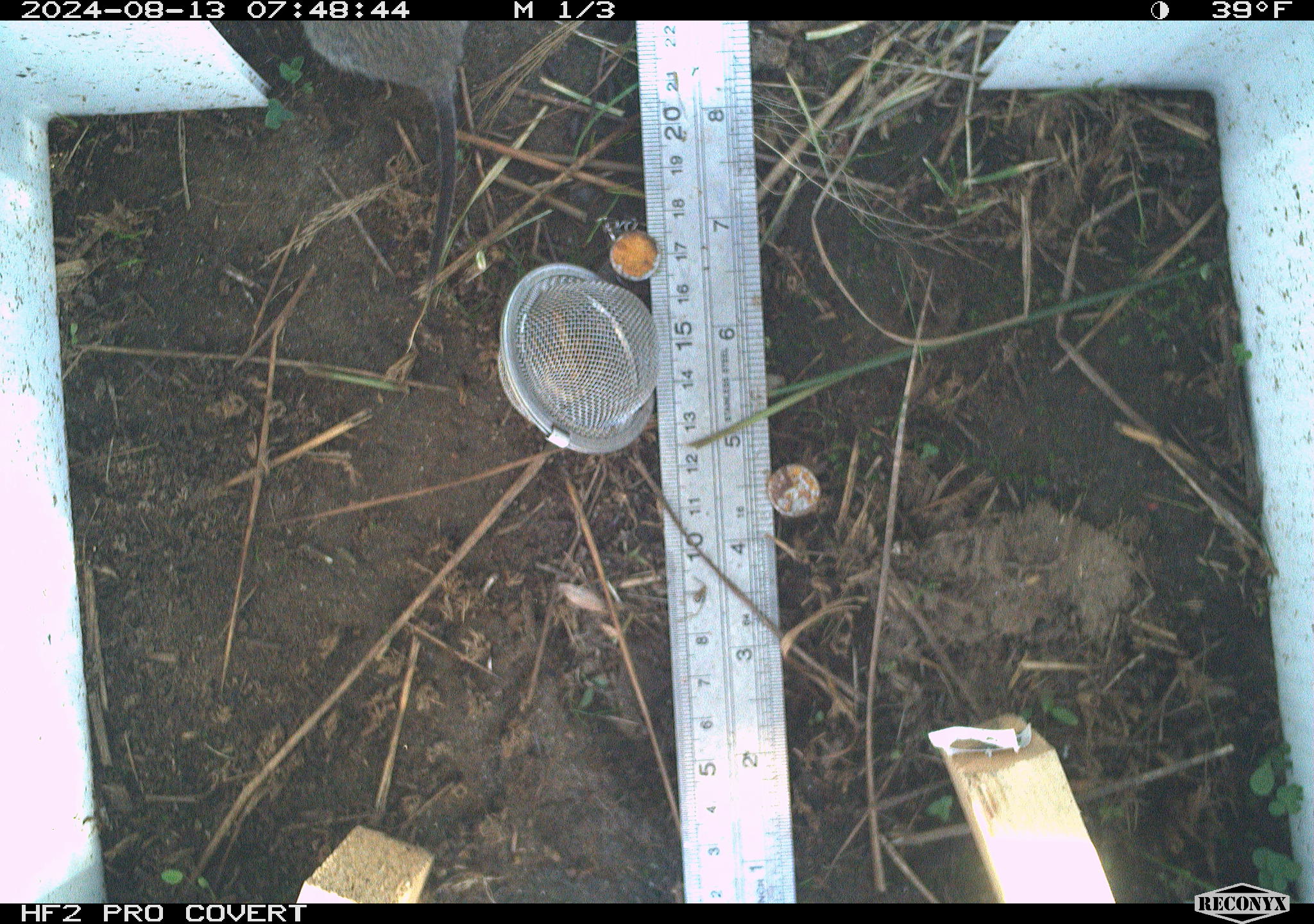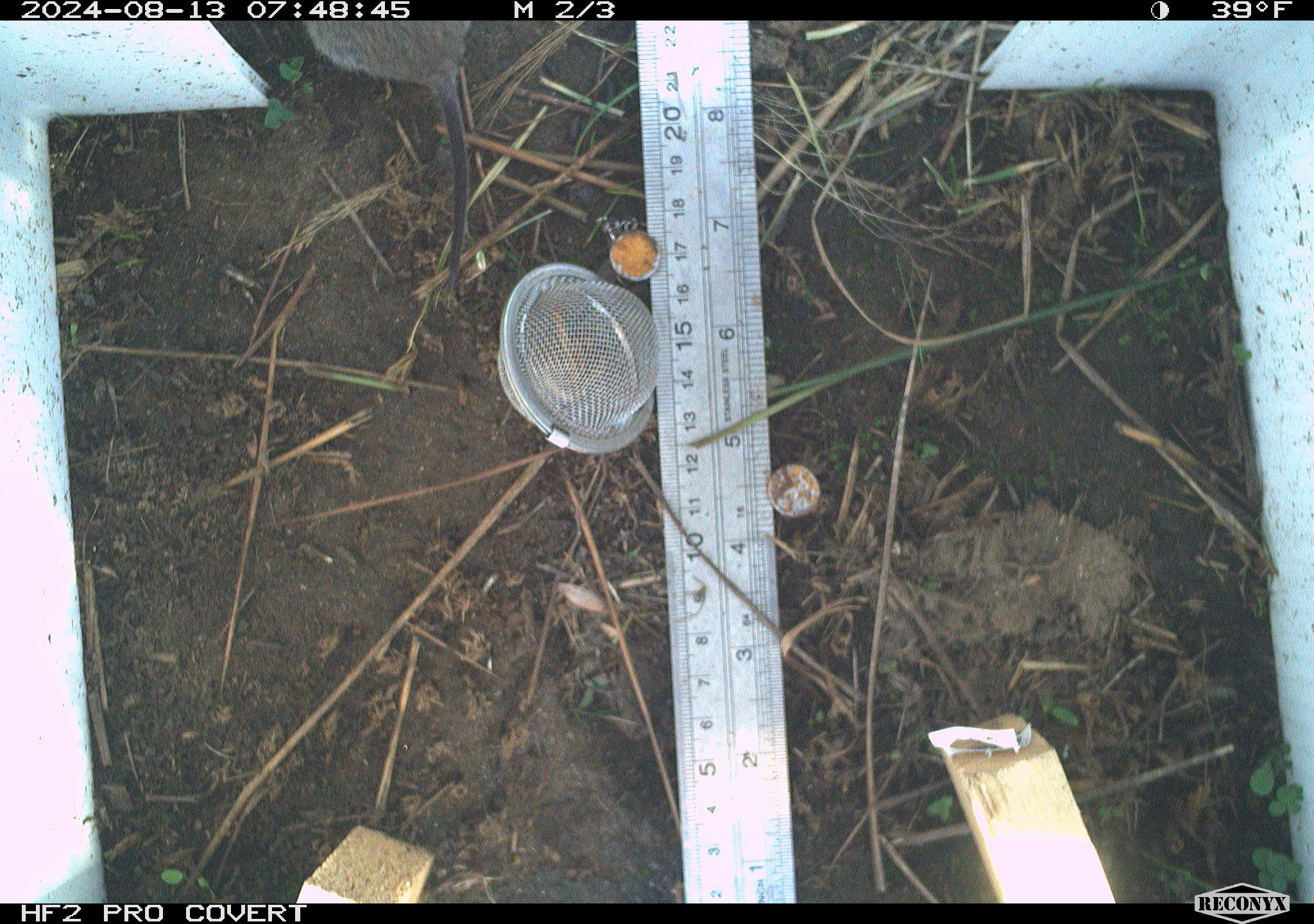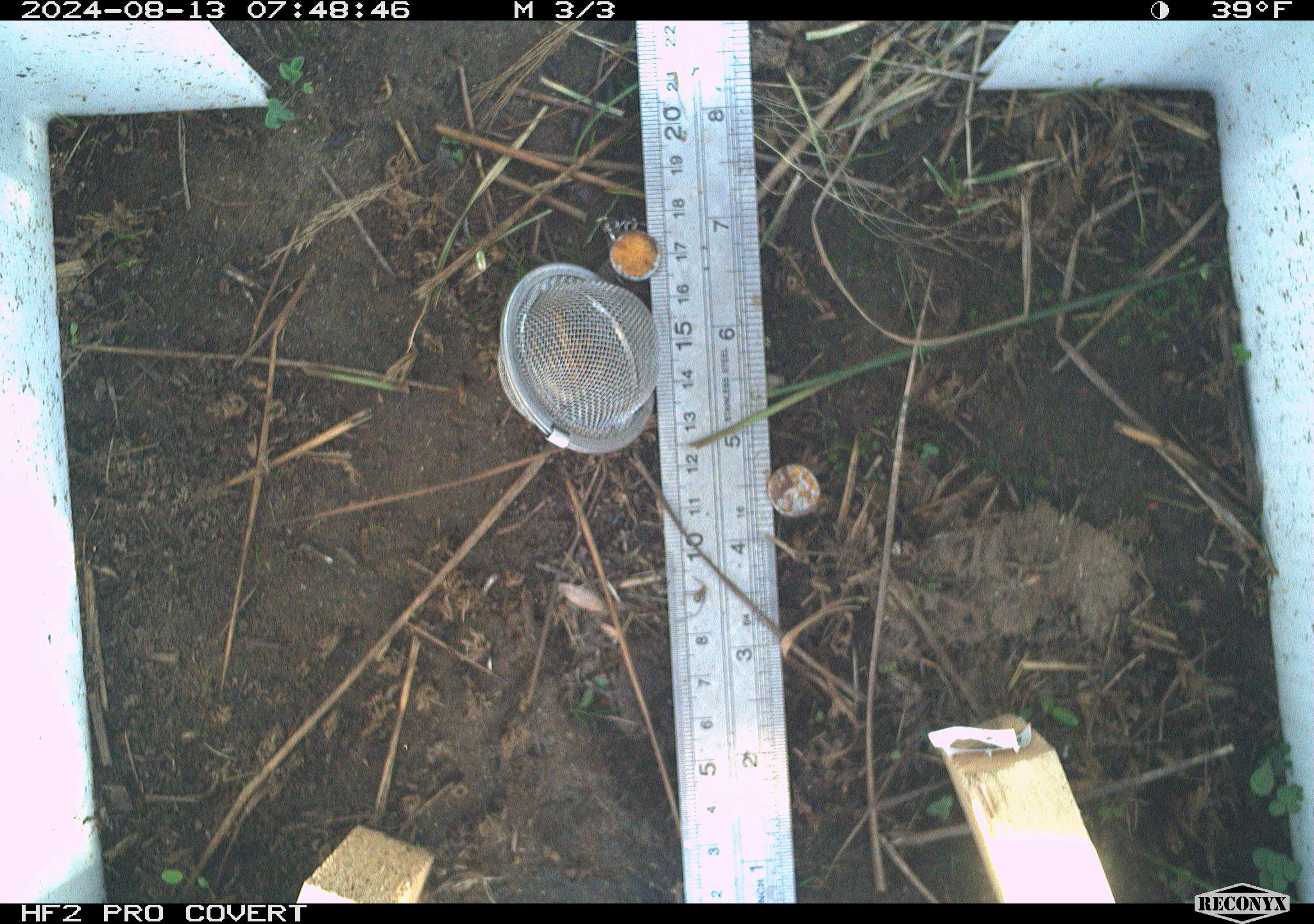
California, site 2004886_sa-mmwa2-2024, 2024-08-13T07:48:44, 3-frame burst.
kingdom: Animalia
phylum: Chordata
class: Mammalia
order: Rodentia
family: Cricetidae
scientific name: Arvicolinae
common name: voles, lemmings, and muskrats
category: arvicolinae subfamily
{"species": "arvicolinae subfamily (voles, lemmings, and muskrats) (Arvicolinae)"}